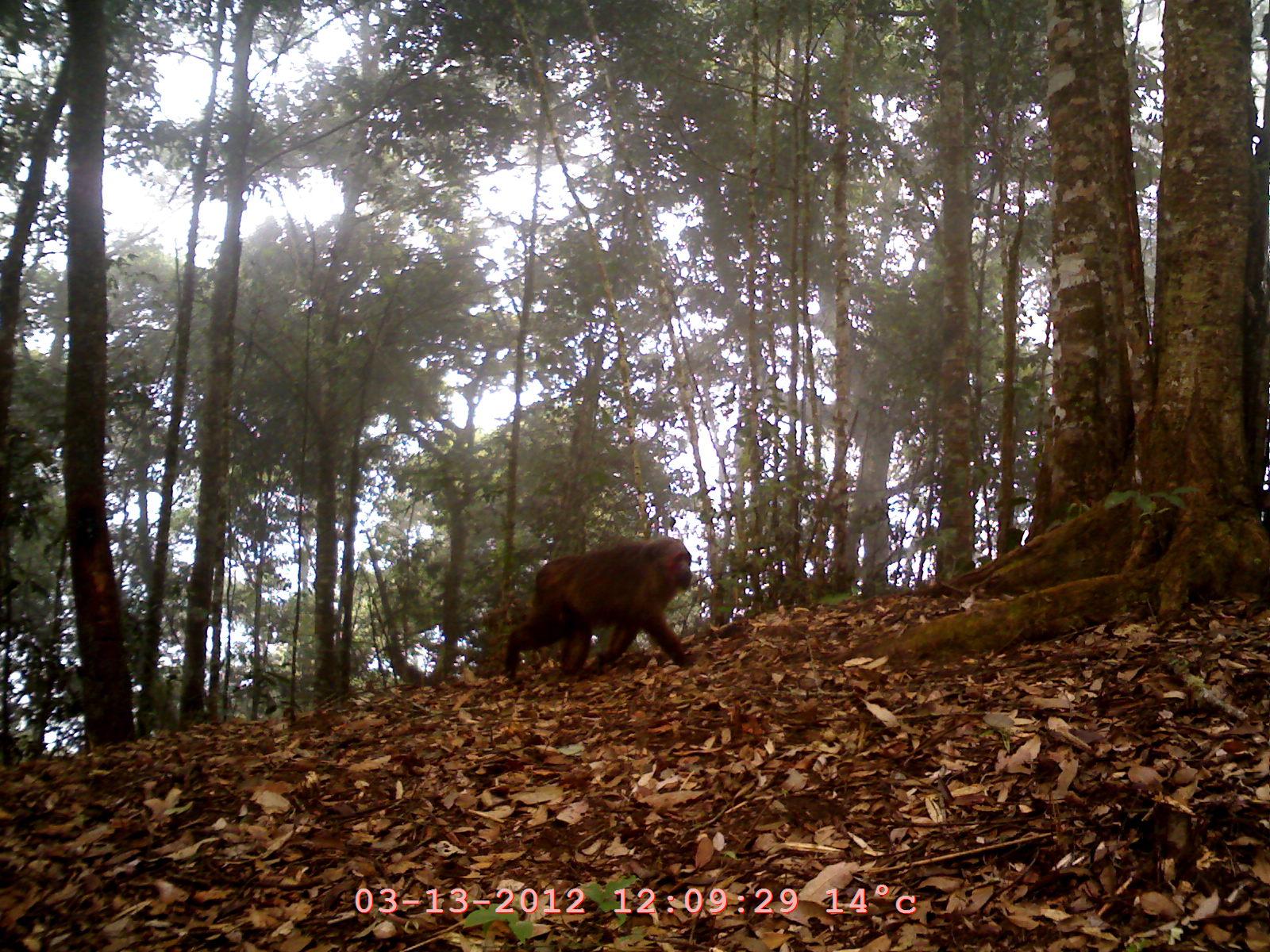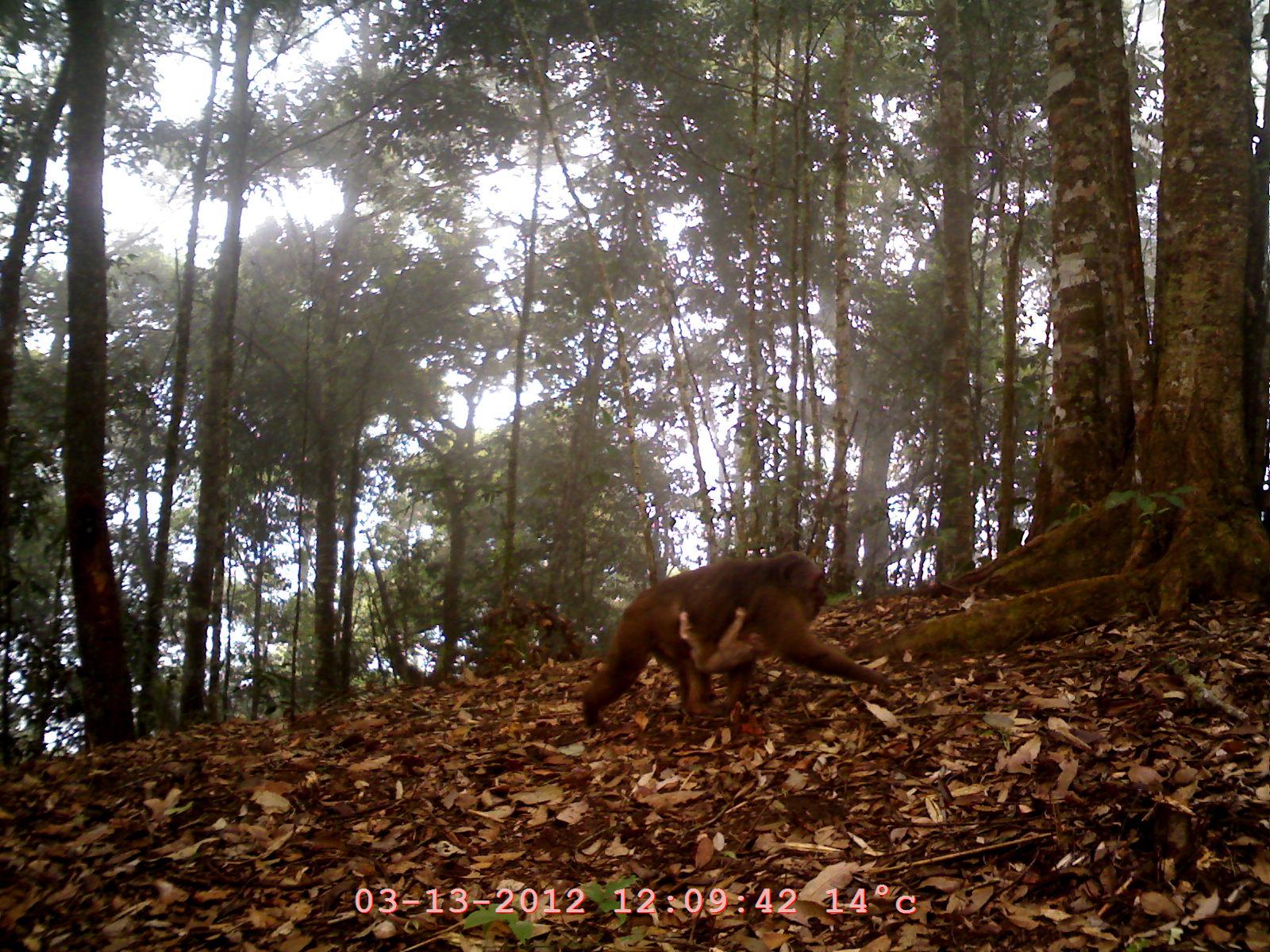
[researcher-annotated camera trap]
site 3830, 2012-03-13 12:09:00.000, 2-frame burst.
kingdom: Animalia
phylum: Chordata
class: Mammalia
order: Primates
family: Cercopithecidae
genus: Macaca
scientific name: Macaca arctoides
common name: stump-tailed macaque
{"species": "Macaca arctoides (stump-tailed macaque)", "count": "1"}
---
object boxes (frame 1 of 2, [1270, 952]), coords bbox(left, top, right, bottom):
macaca arctoides: bbox(504, 537, 694, 681)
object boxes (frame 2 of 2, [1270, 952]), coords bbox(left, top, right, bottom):
macaca arctoides: bbox(581, 551, 897, 738)